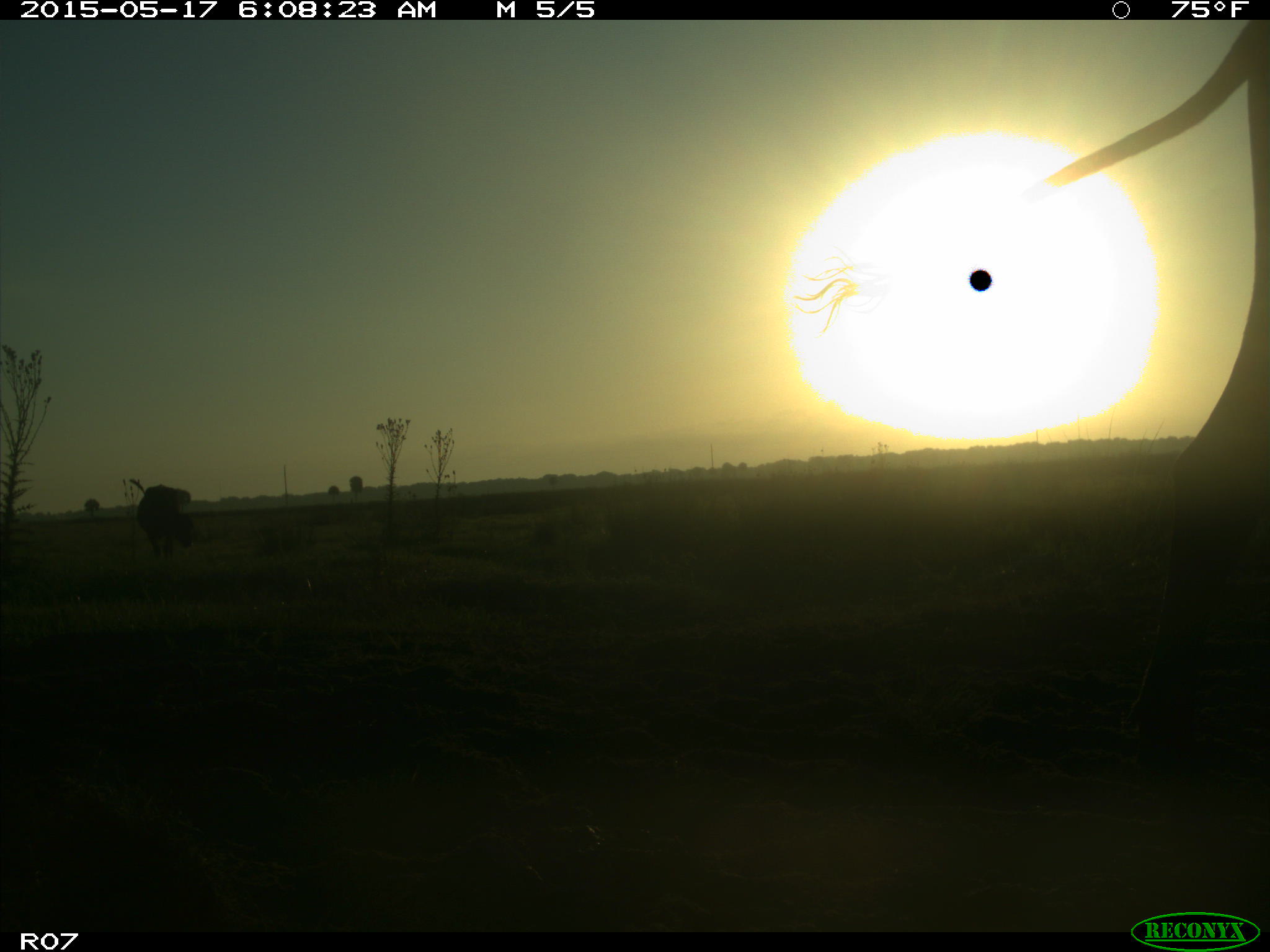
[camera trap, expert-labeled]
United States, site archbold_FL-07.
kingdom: Animalia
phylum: Chordata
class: Mammalia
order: Artiodactyla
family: Bovidae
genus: Bos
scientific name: Bos taurus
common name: domestic cow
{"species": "Bos taurus (domestic cow)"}